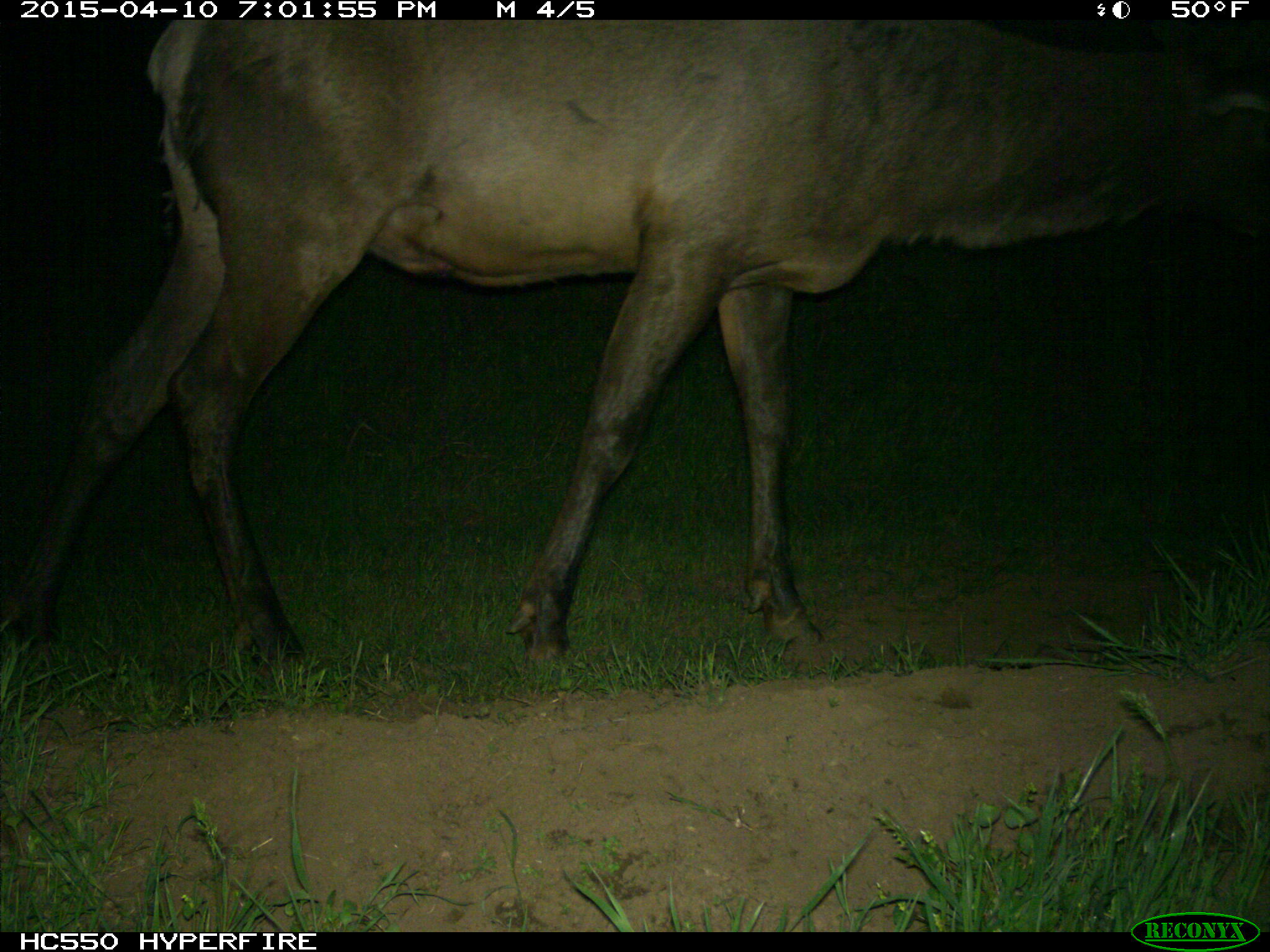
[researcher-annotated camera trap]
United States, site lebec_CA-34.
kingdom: Animalia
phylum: Chordata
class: Mammalia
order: Artiodactyla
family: Cervidae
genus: Cervus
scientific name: Cervus canadensis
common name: elk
Cervus canadensis (elk).